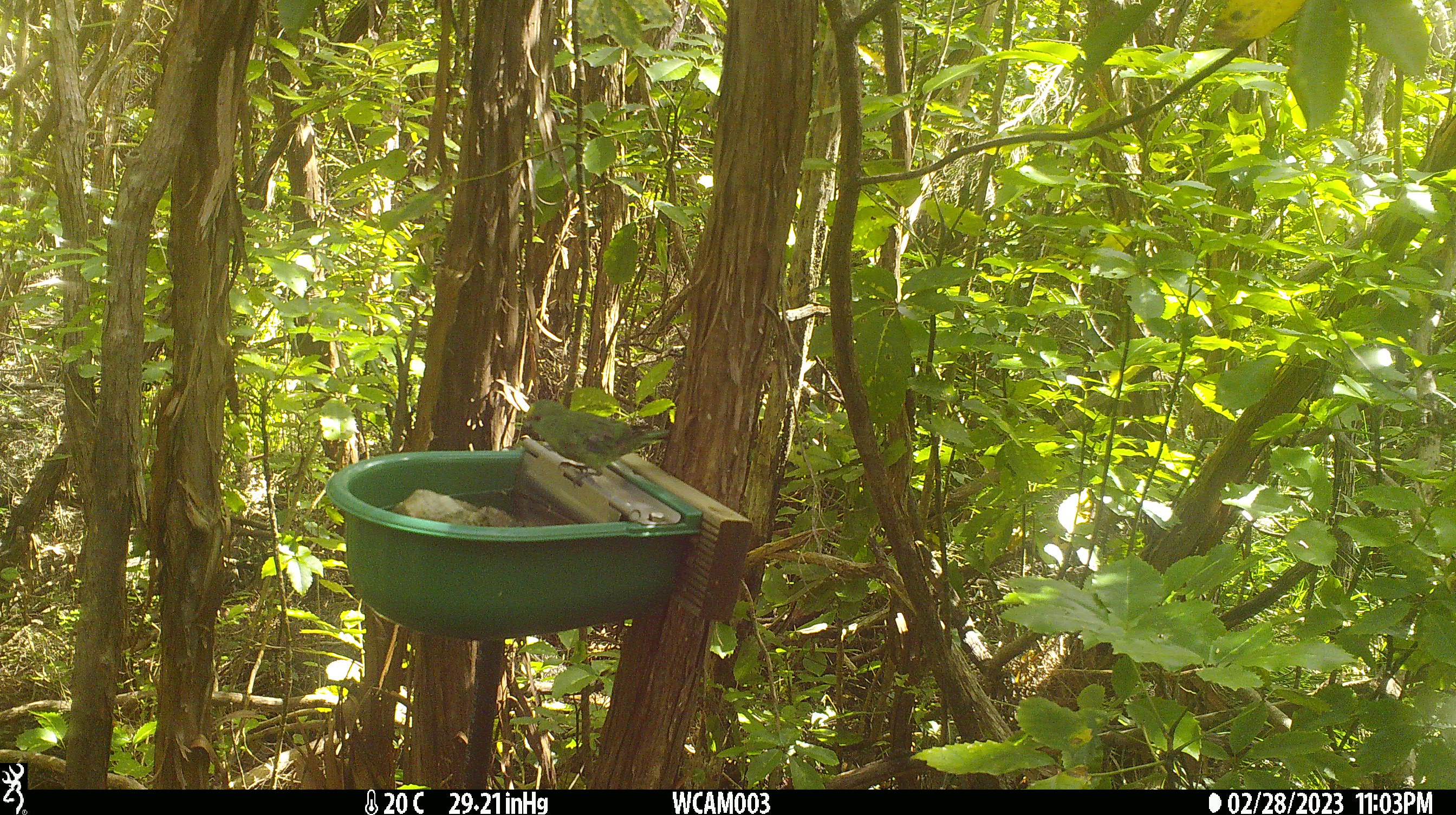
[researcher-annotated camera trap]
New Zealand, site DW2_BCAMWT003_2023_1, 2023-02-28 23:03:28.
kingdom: Animalia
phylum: Chordata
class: Aves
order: Psittaciformes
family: Psittaculidae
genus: Cyanoramphus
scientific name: Cyanoramphus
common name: parakeet